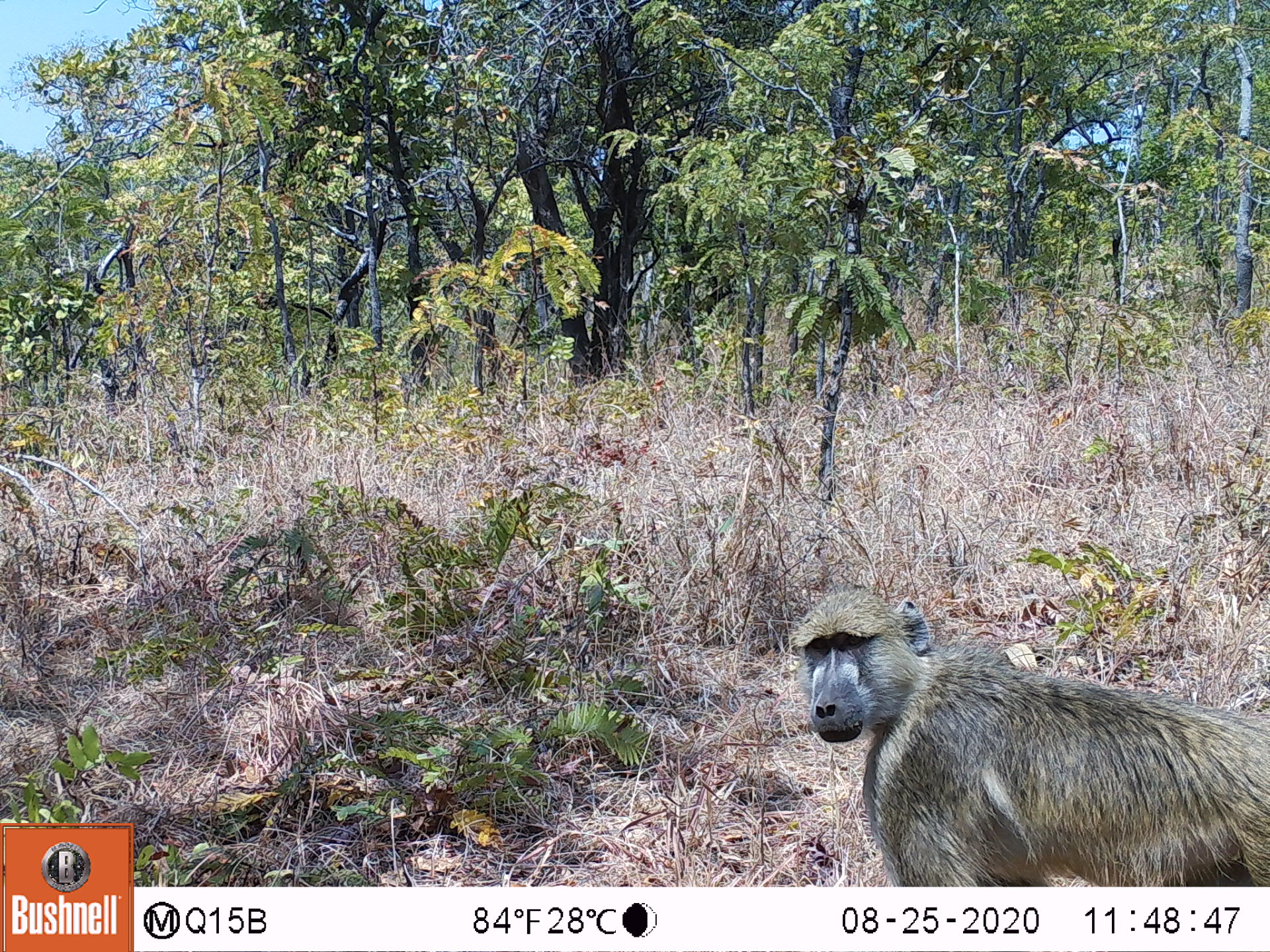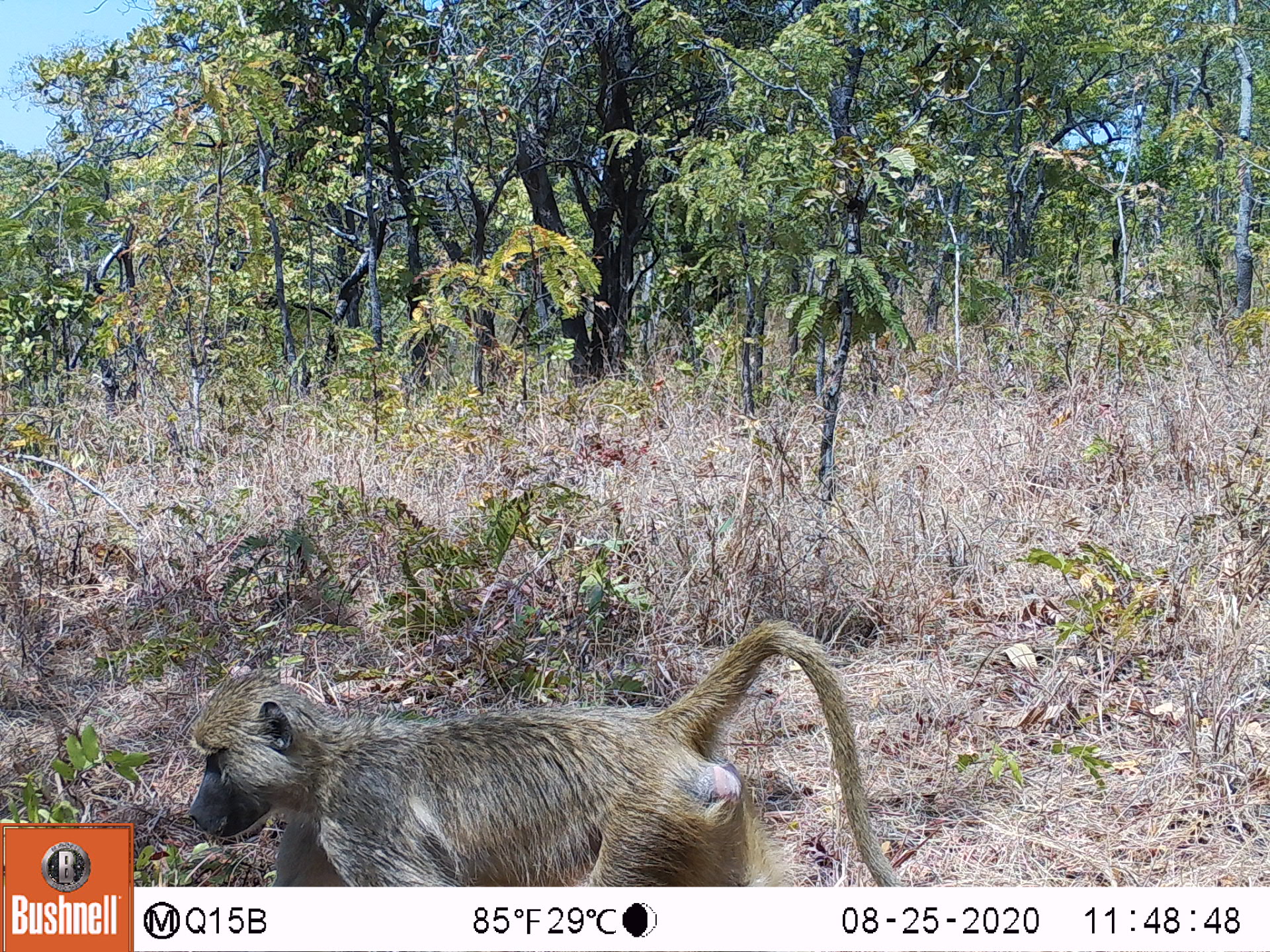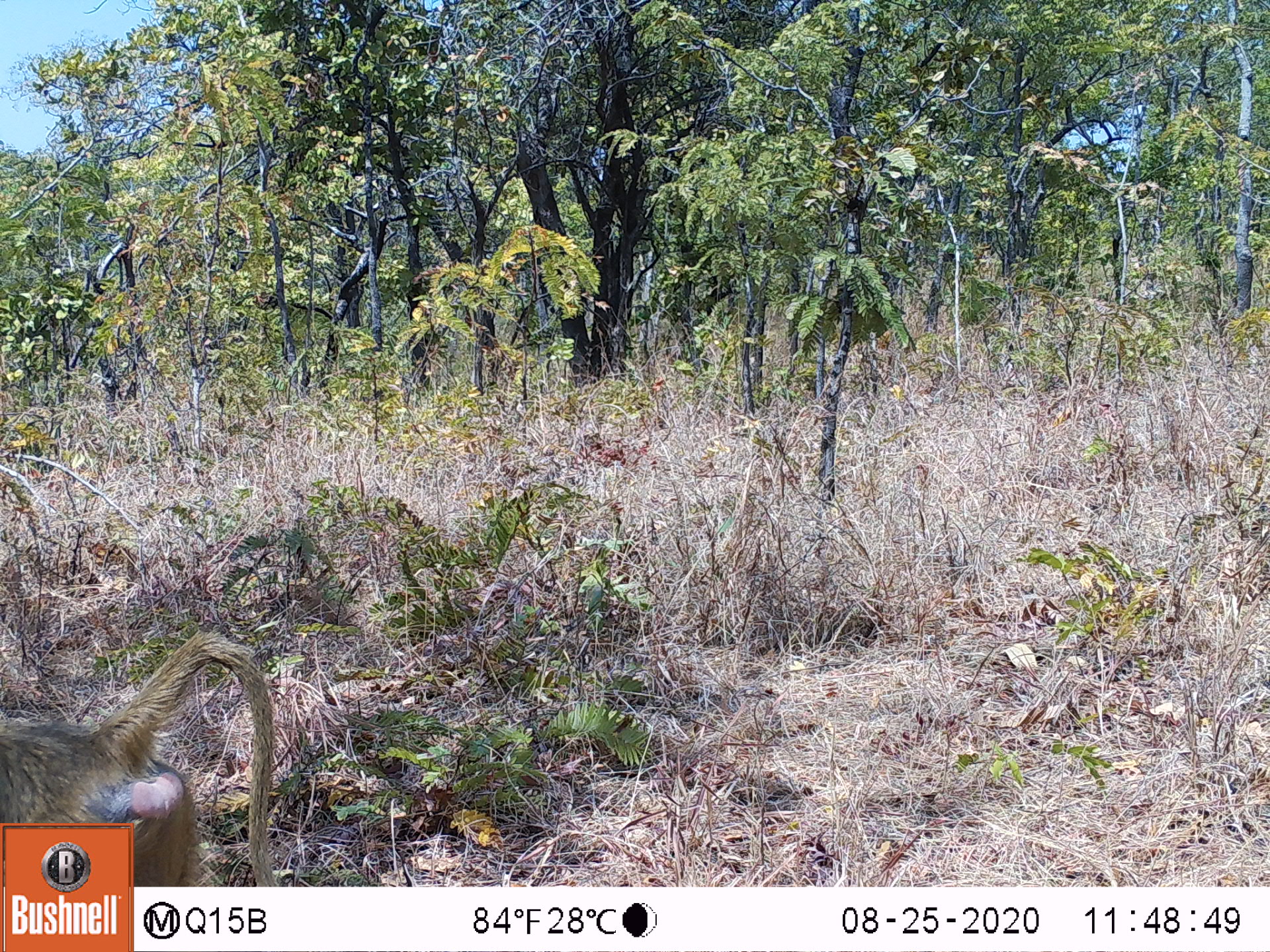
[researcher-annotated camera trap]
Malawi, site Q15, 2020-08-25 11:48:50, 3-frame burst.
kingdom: Animalia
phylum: Chordata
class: Mammalia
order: Primates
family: Cercopithecidae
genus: Papio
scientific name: Papio cynocephalus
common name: yellow baboon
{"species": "yellow baboon (Papio cynocephalus)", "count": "1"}